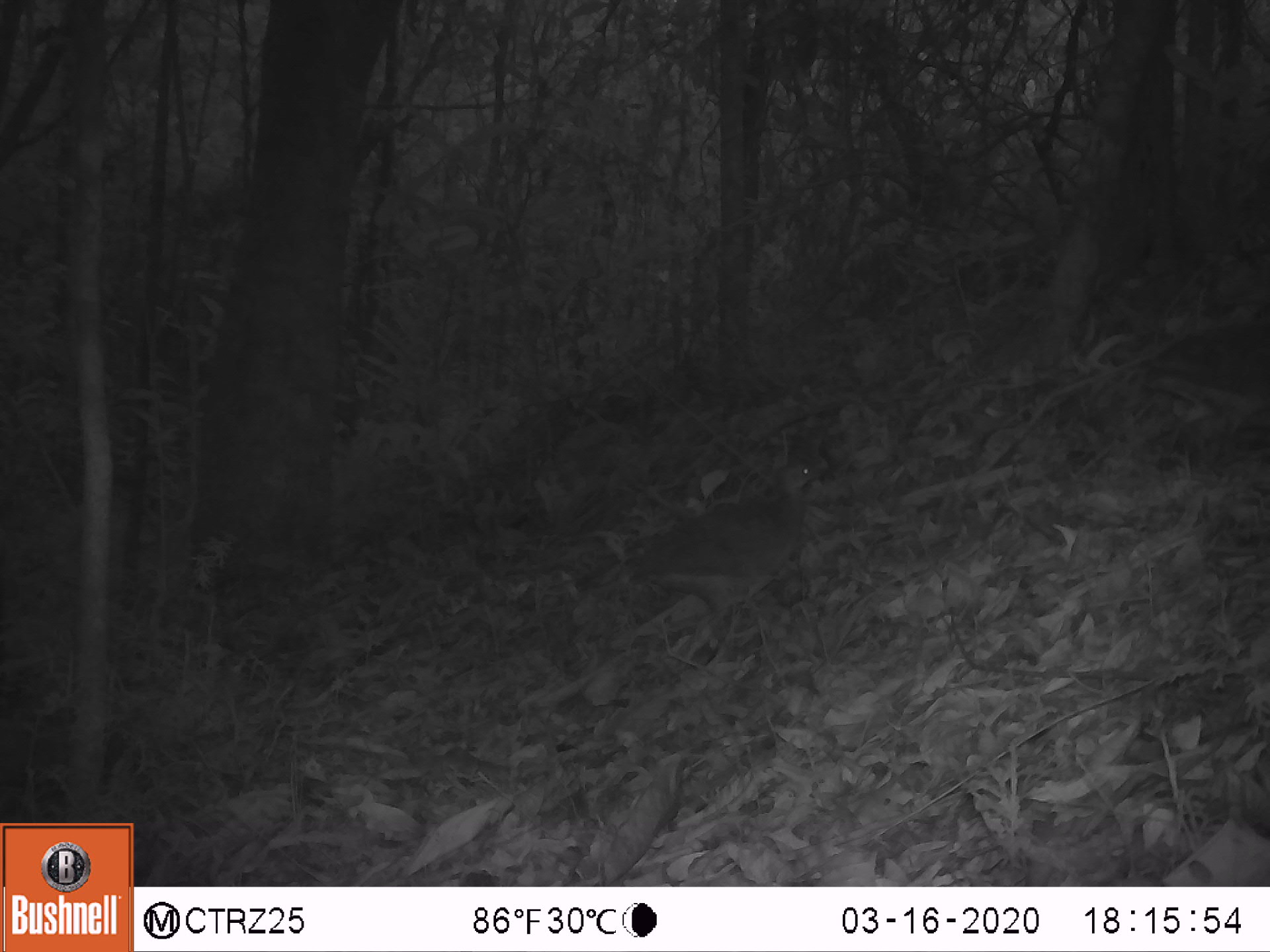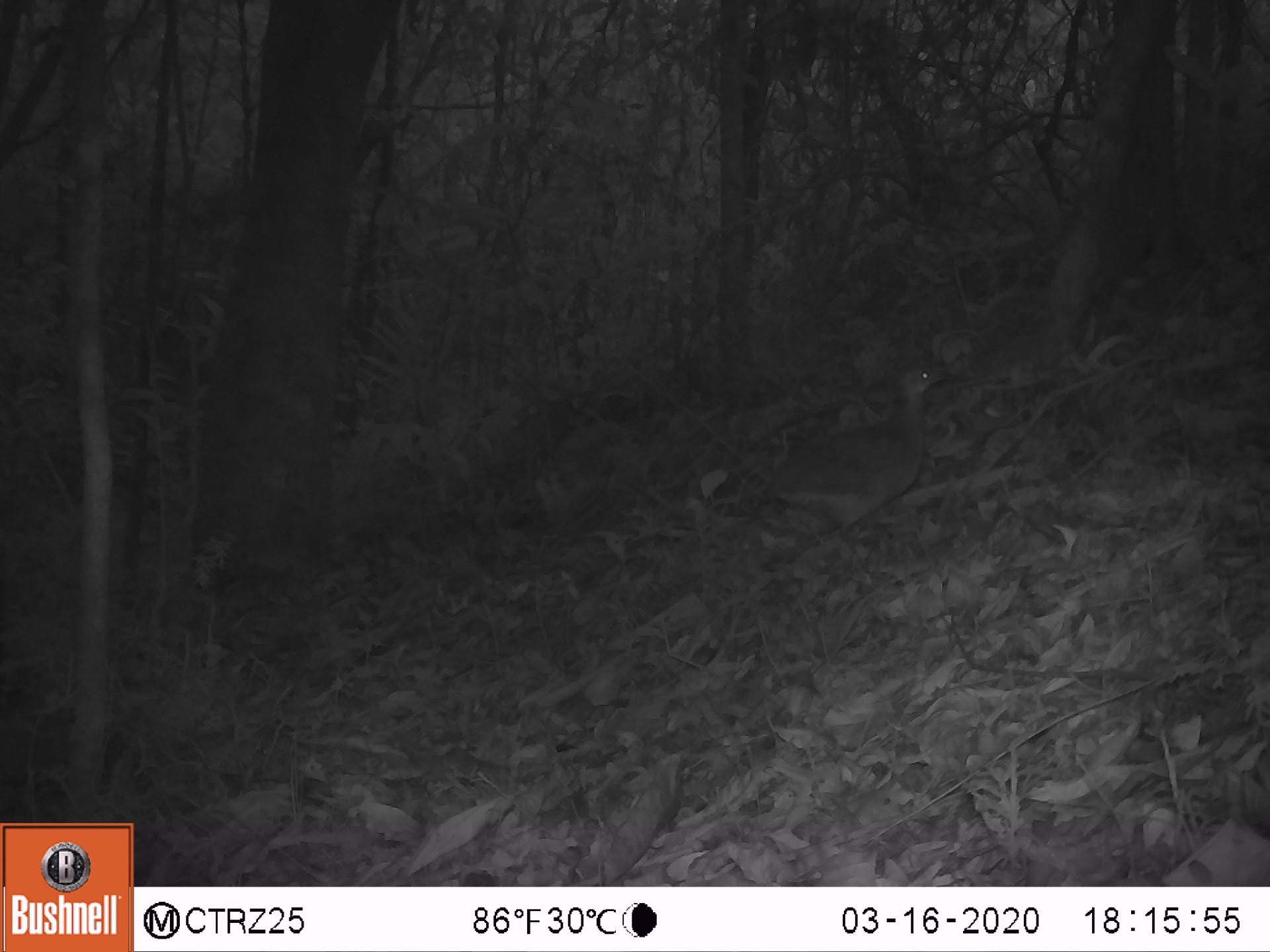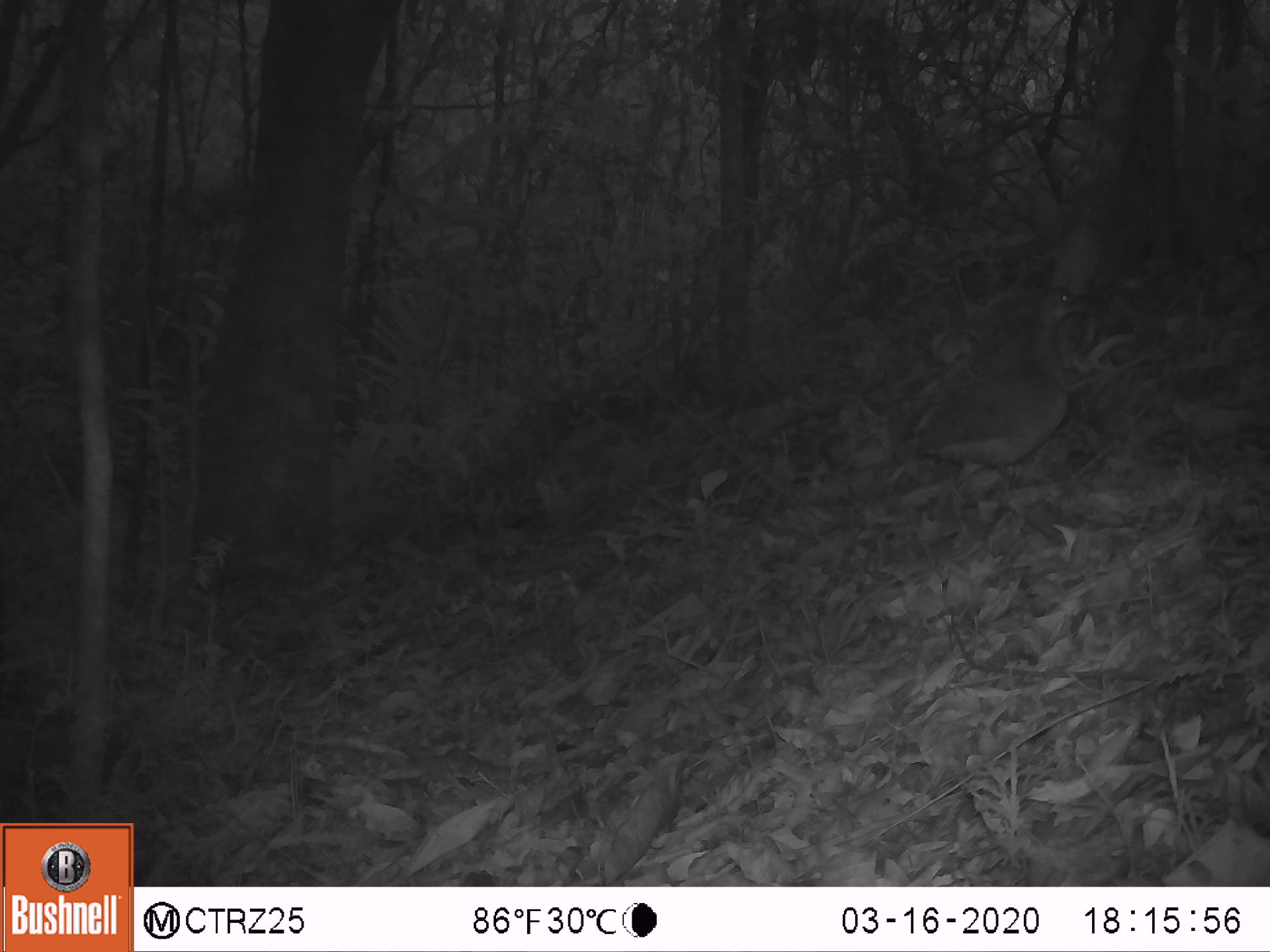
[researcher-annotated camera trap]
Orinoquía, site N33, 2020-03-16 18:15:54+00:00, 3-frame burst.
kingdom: Animalia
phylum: Chordata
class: Aves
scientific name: Aves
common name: bird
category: unknown bird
Unknown bird (bird) (Aves).